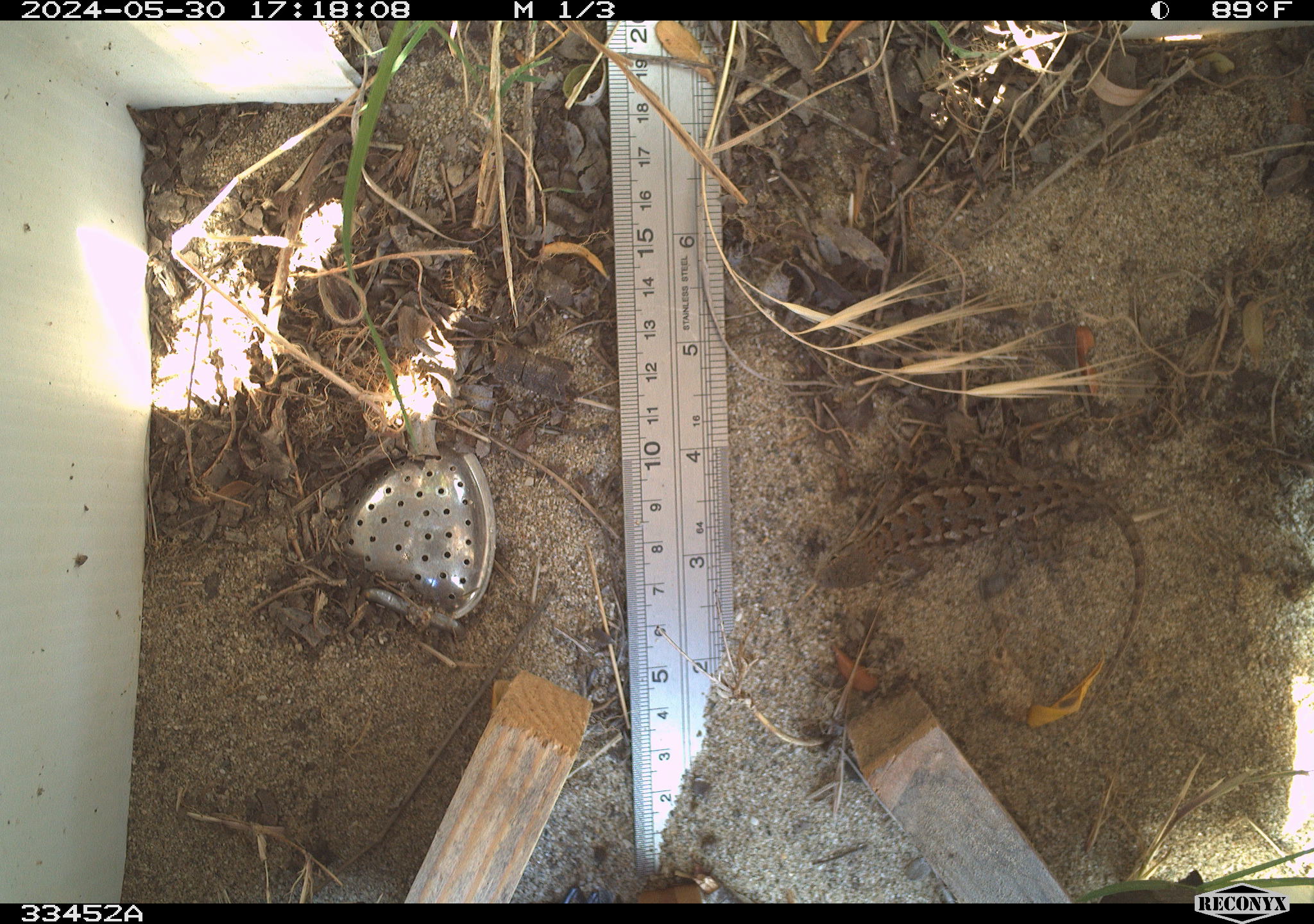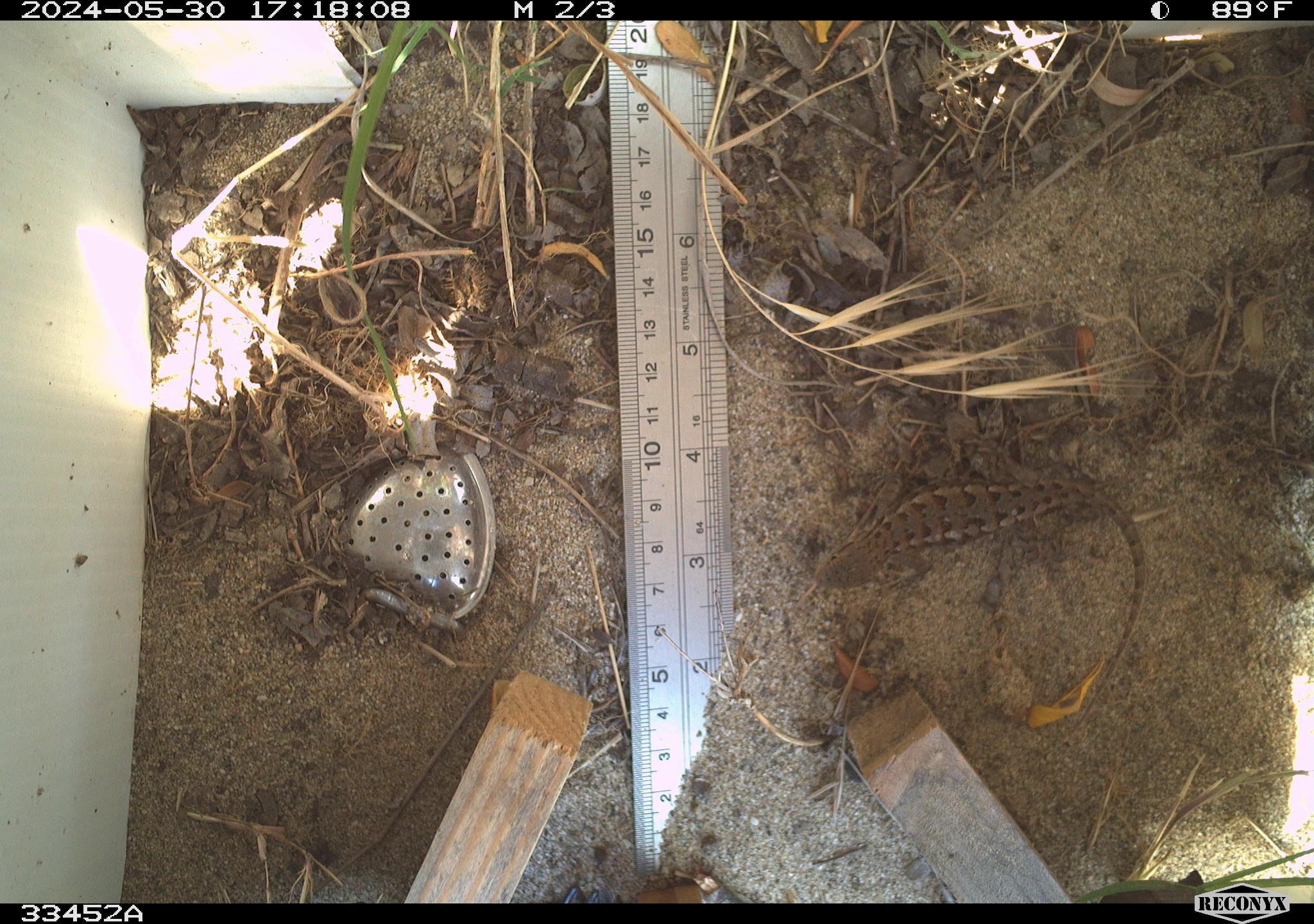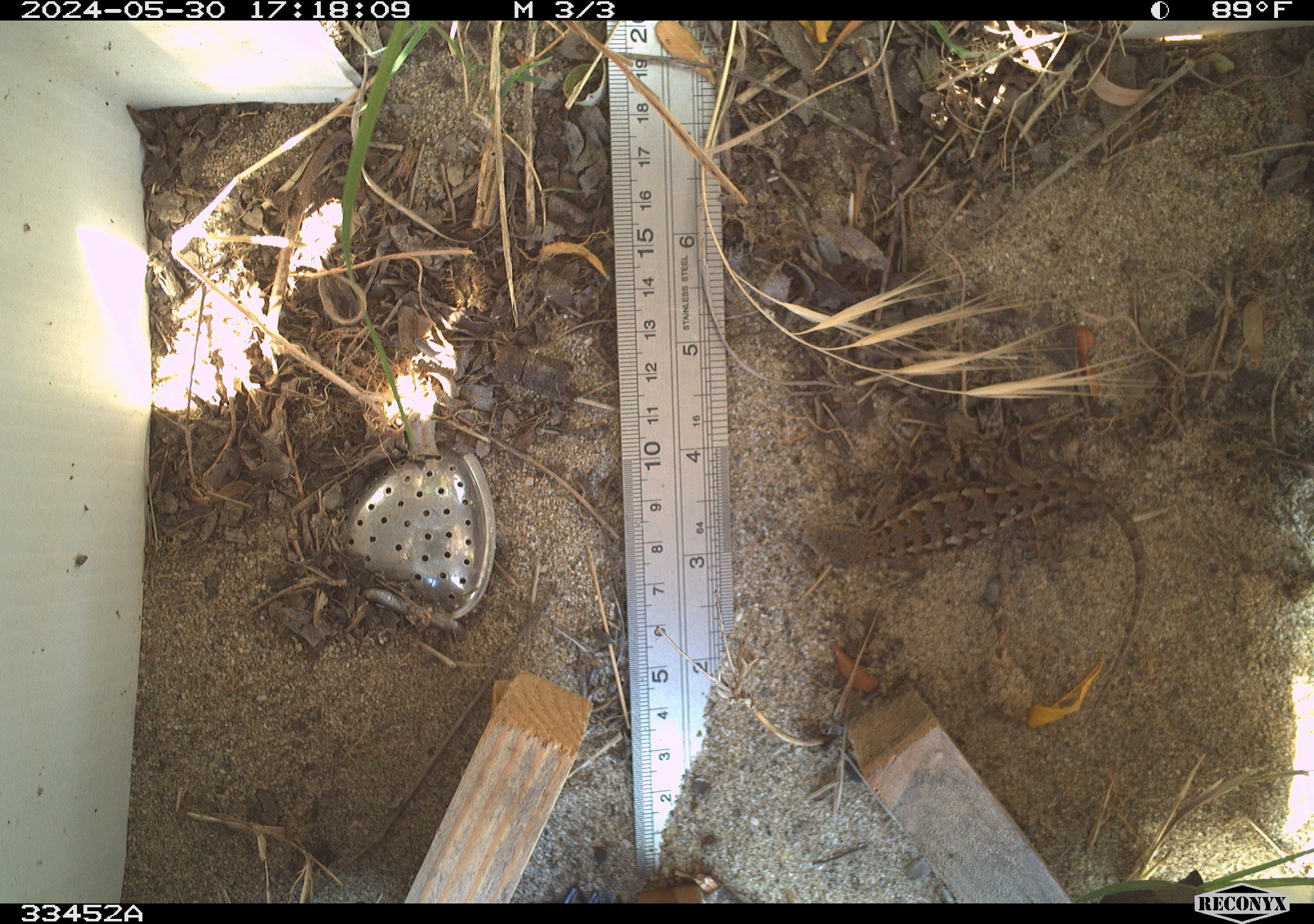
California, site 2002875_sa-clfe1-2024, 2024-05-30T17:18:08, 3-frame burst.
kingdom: Animalia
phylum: Chordata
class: Reptilia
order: Squamata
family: Phrynosomatidae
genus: Sceloporus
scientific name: Sceloporus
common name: spiny lizards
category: sceloporus species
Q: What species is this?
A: Sceloporus species (spiny lizards) (Sceloporus).